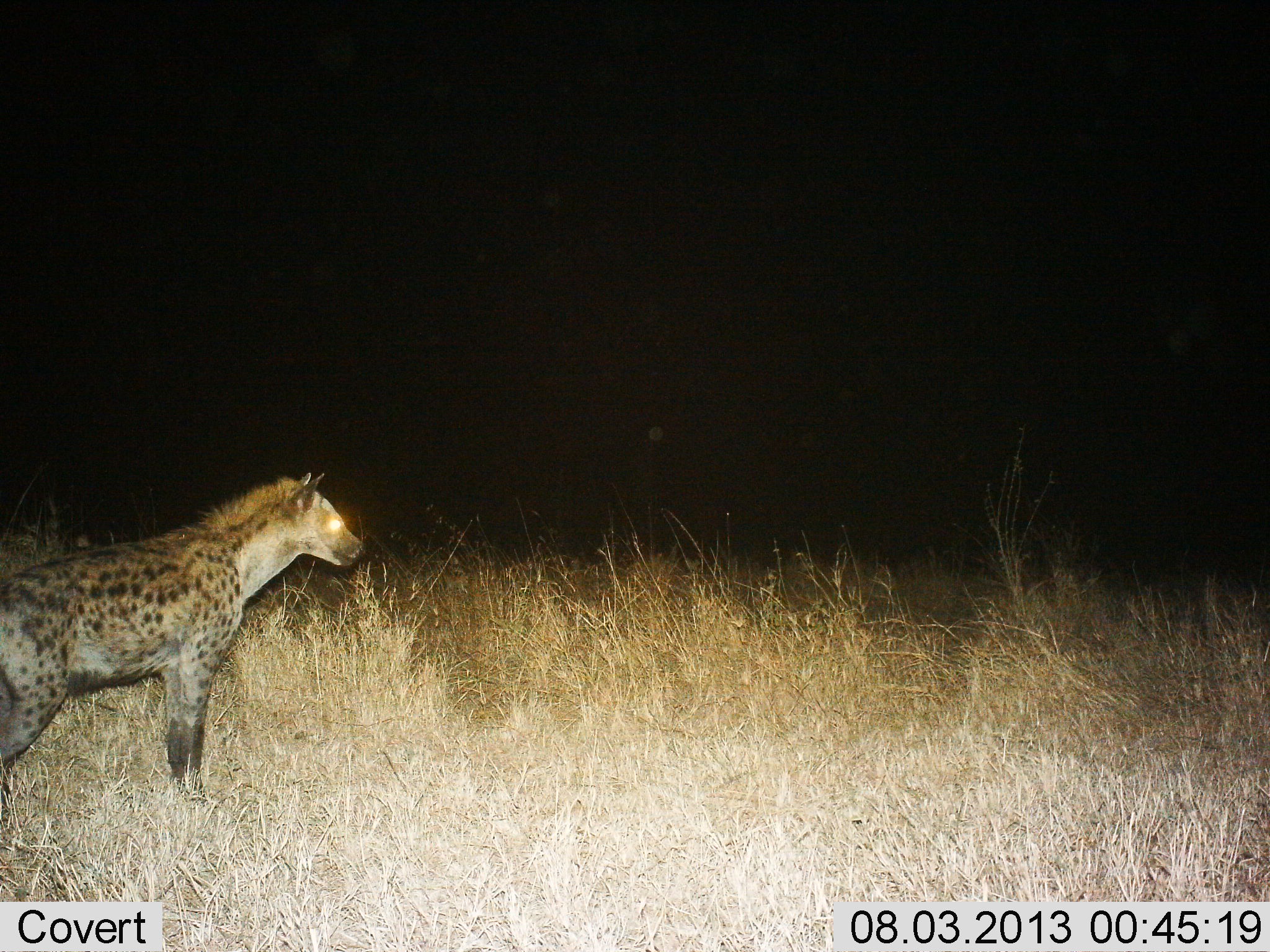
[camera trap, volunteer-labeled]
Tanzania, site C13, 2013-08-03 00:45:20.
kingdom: Animalia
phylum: Chordata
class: Mammalia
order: Carnivora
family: Hyaenidae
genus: Crocuta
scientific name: Crocuta crocuta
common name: spotted hyena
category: hyenaspotted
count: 1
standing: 97%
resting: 0%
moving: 0%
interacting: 0%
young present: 0%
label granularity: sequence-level